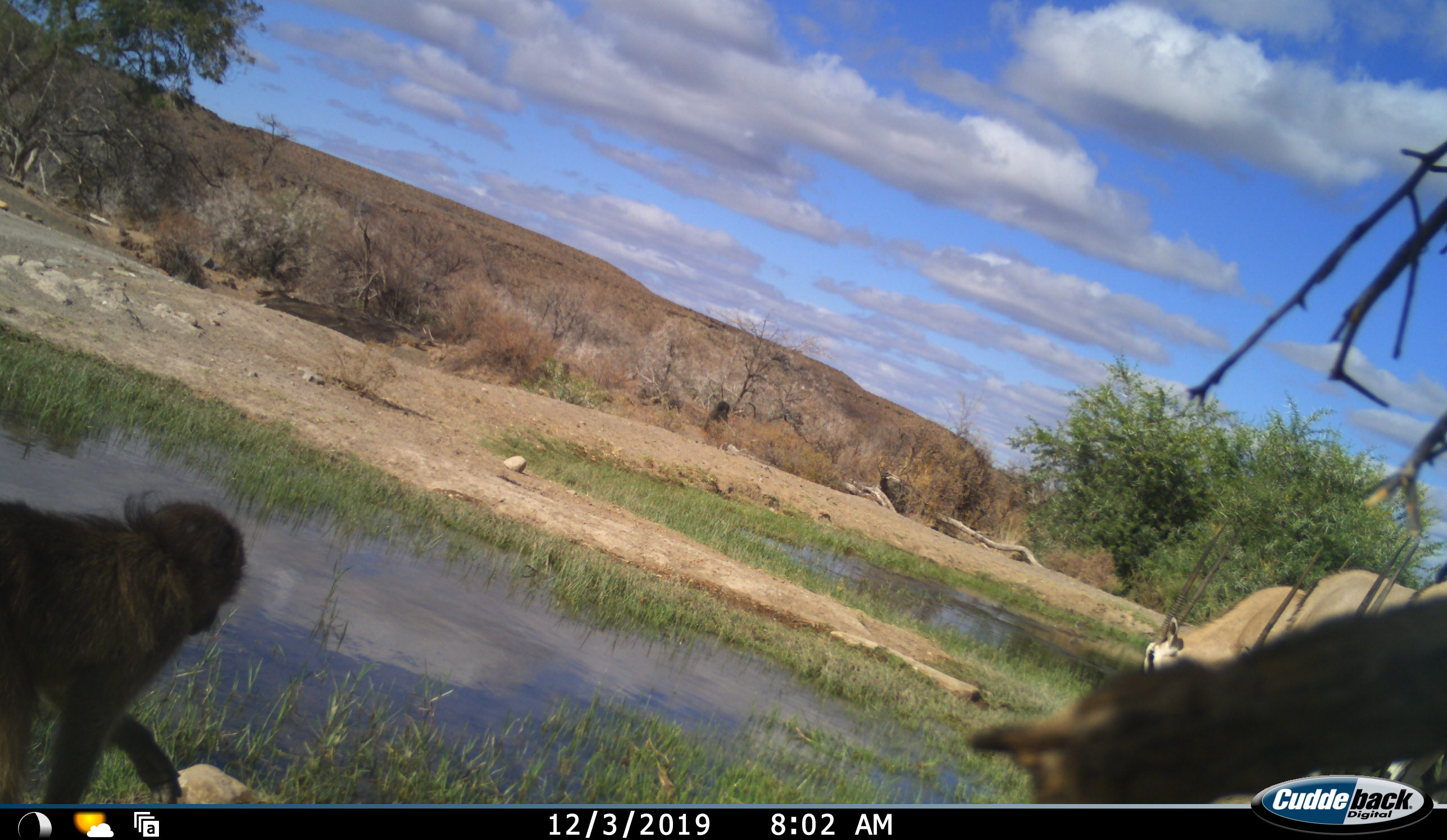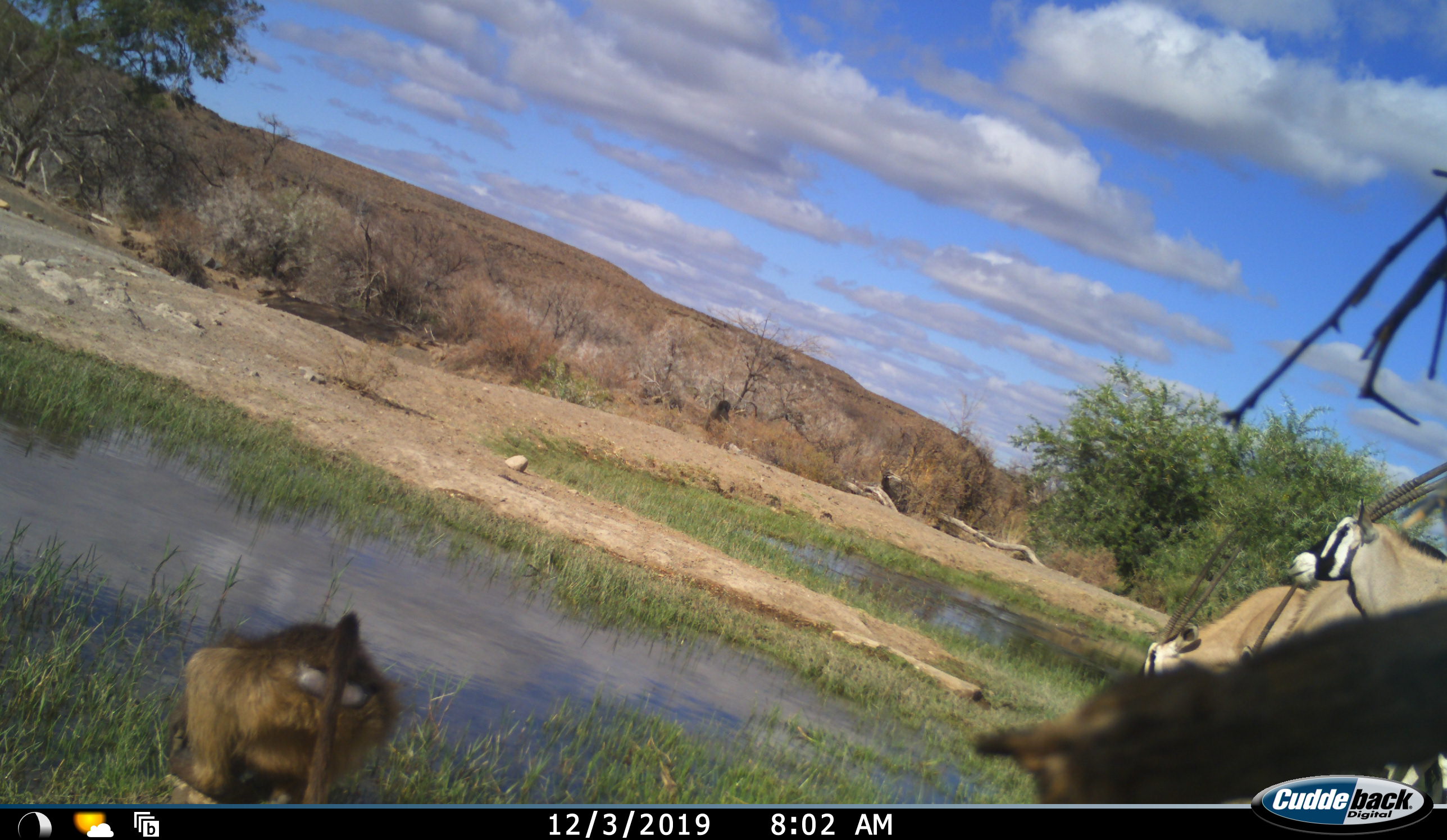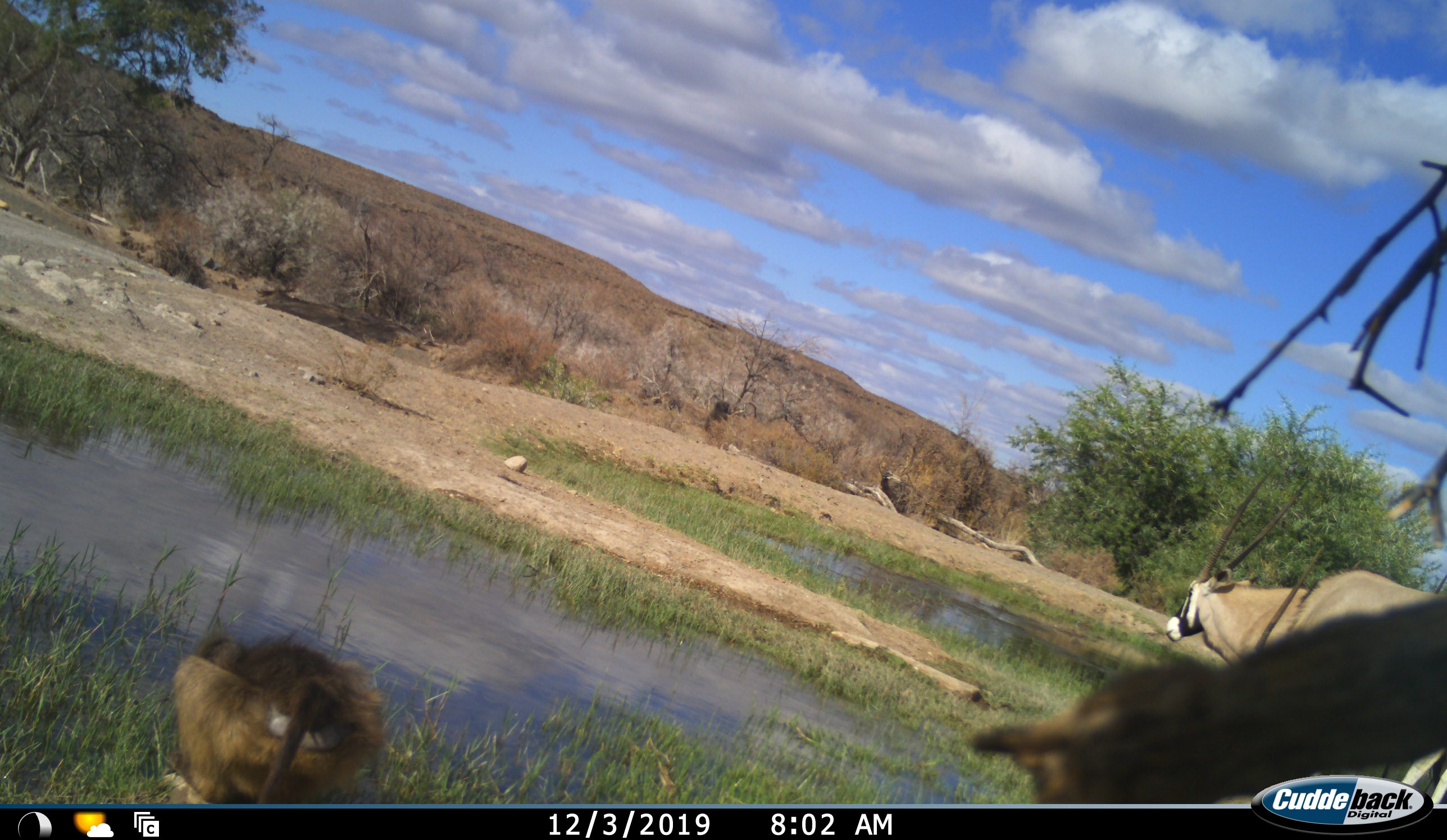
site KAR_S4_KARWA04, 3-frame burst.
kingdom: Animalia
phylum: Chordata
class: Mammalia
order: Primates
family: Cercopithecidae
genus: Papio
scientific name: Papio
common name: baboon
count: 1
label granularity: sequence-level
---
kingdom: Animalia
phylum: Chordata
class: Mammalia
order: Artiodactyla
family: Bovidae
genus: Oryx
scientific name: Oryx gazella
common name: gemsbok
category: oryx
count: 2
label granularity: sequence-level